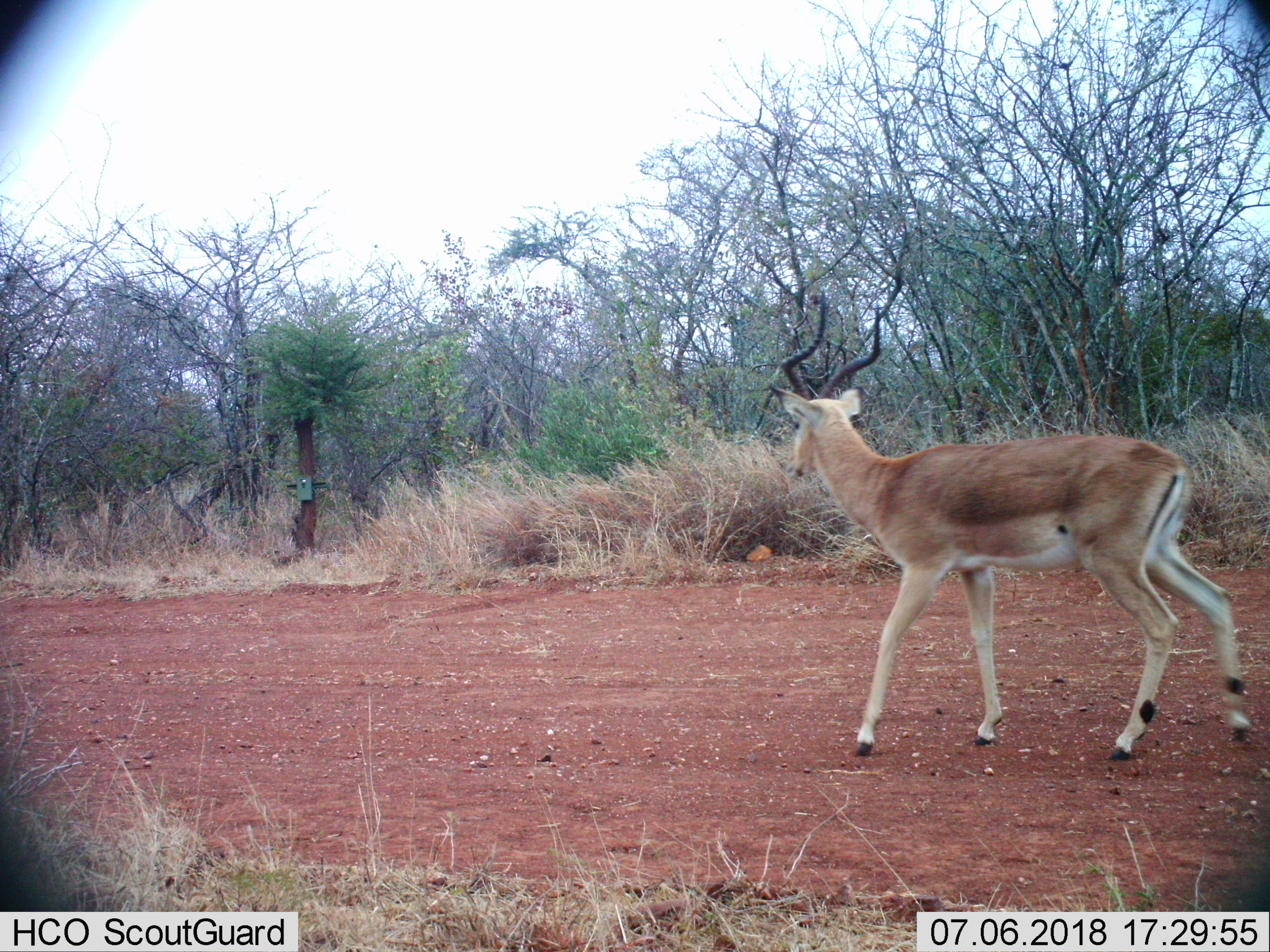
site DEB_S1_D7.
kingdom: Animalia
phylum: Chordata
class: Mammalia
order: Artiodactyla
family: Bovidae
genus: Aepyceros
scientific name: Aepyceros melampus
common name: impala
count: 1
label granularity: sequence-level